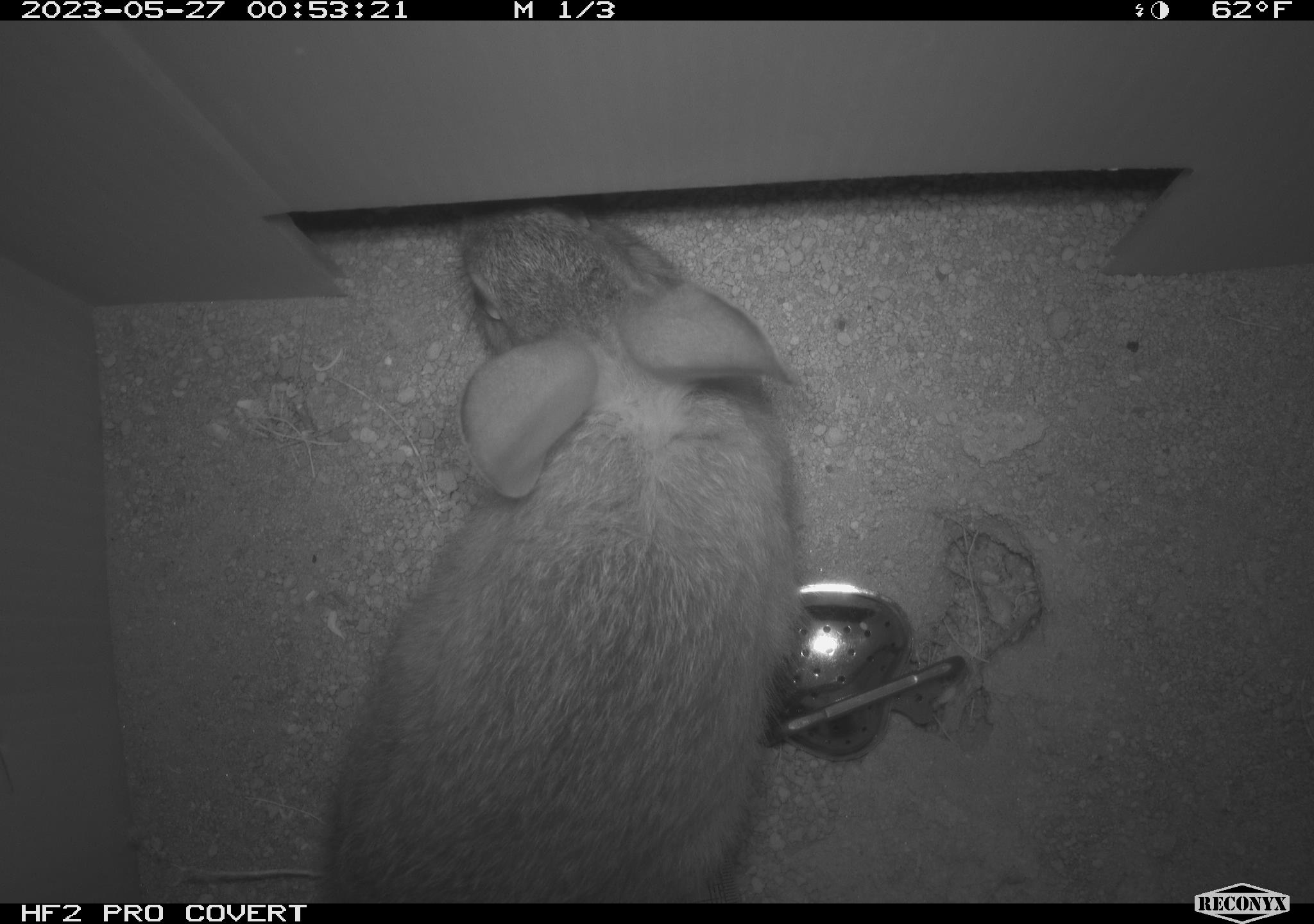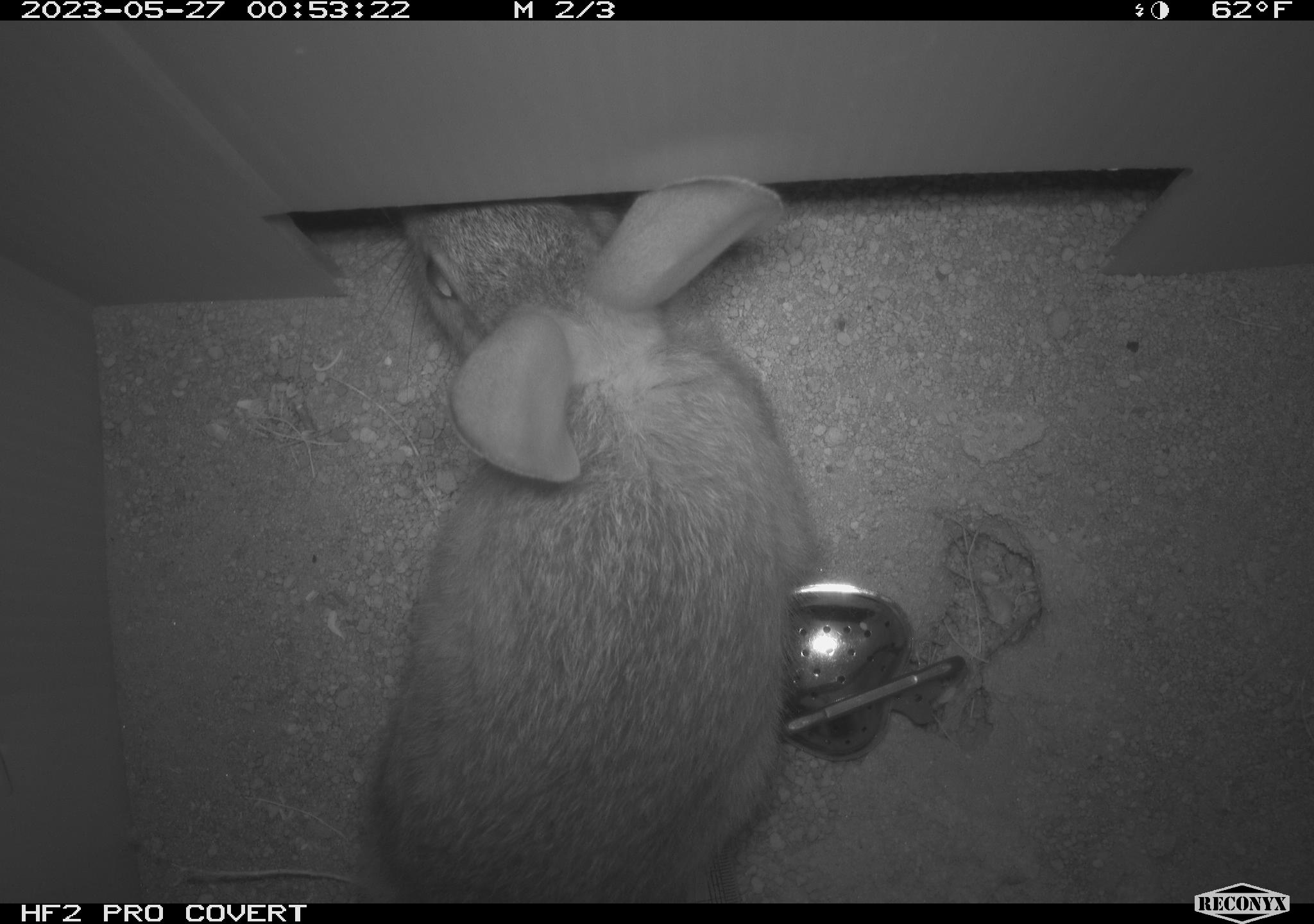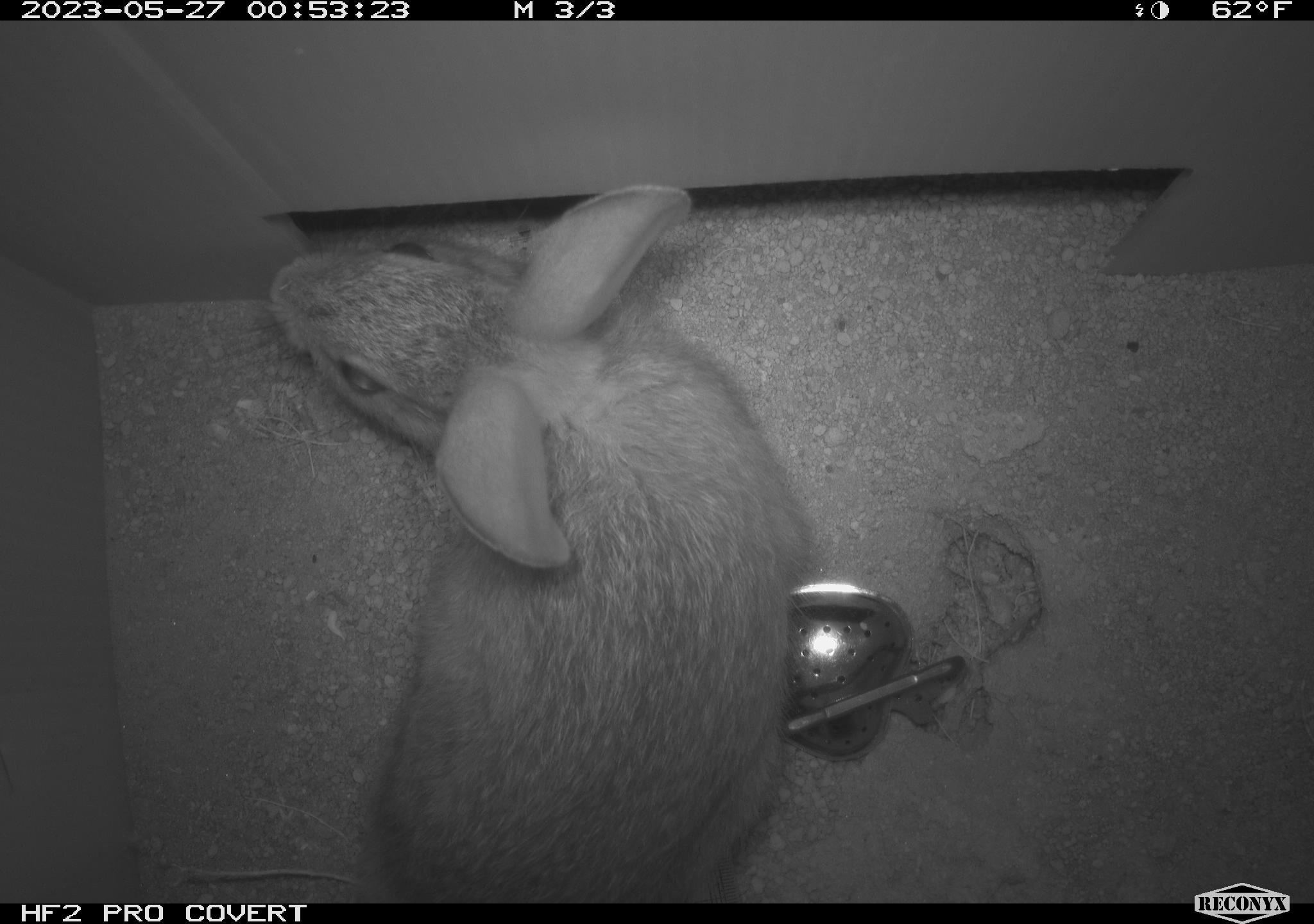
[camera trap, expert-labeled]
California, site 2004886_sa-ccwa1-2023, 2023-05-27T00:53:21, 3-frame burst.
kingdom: Animalia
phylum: Chordata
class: Mammalia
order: Lagomorpha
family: Leporidae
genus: Sylvilagus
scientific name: Sylvilagus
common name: cottontail rabbits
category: sylvilagus species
Sylvilagus species (cottontail rabbits) (Sylvilagus).